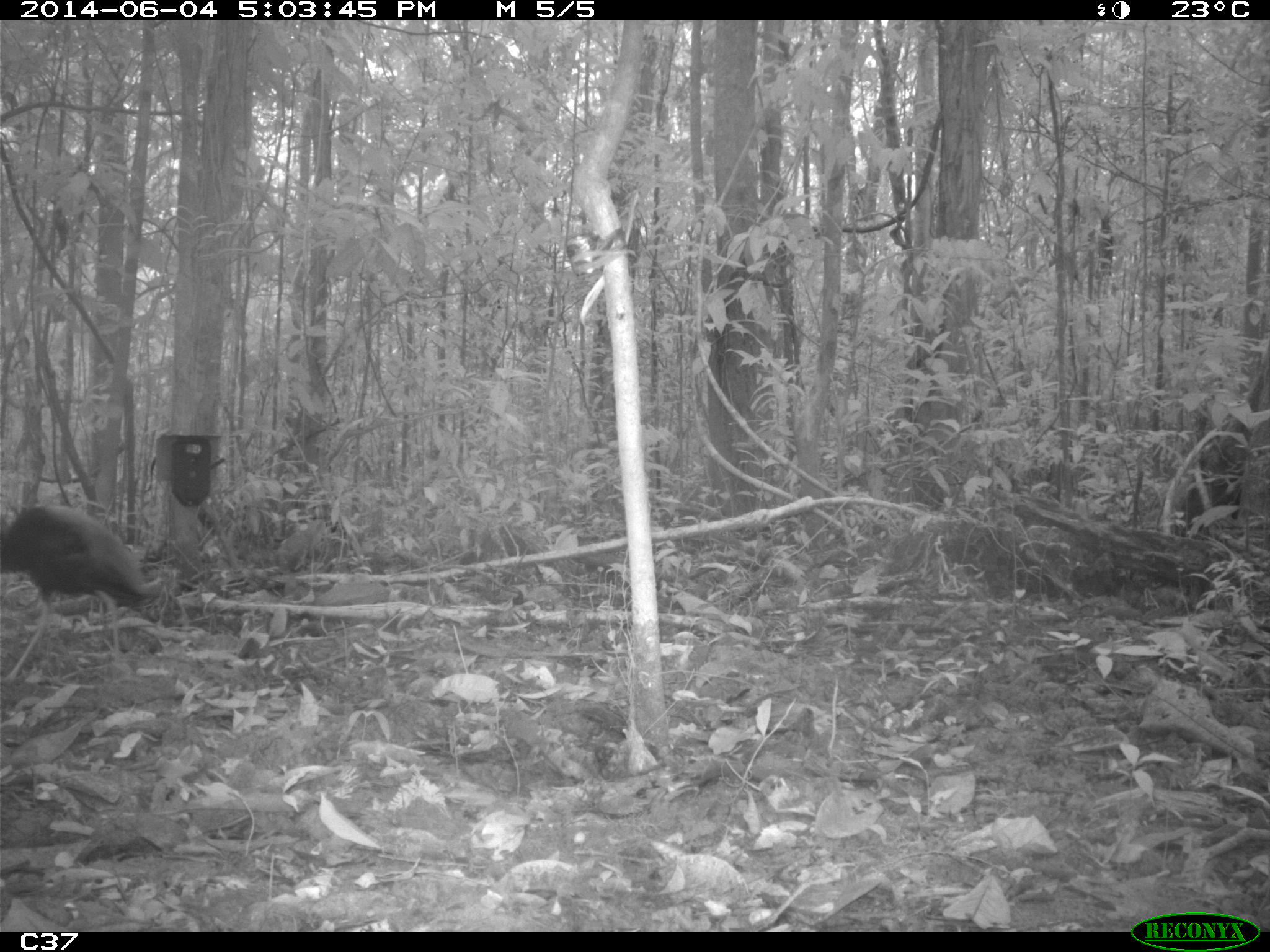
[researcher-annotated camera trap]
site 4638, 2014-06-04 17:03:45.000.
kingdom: Animalia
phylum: Chordata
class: Aves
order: Gruiformes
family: Psophiidae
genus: Psophia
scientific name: Psophia crepitans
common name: gray-winged trumpeter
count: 4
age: adult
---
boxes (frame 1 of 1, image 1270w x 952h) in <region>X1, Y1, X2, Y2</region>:
psophia crepitans: <region>0, 502, 178, 682</region>